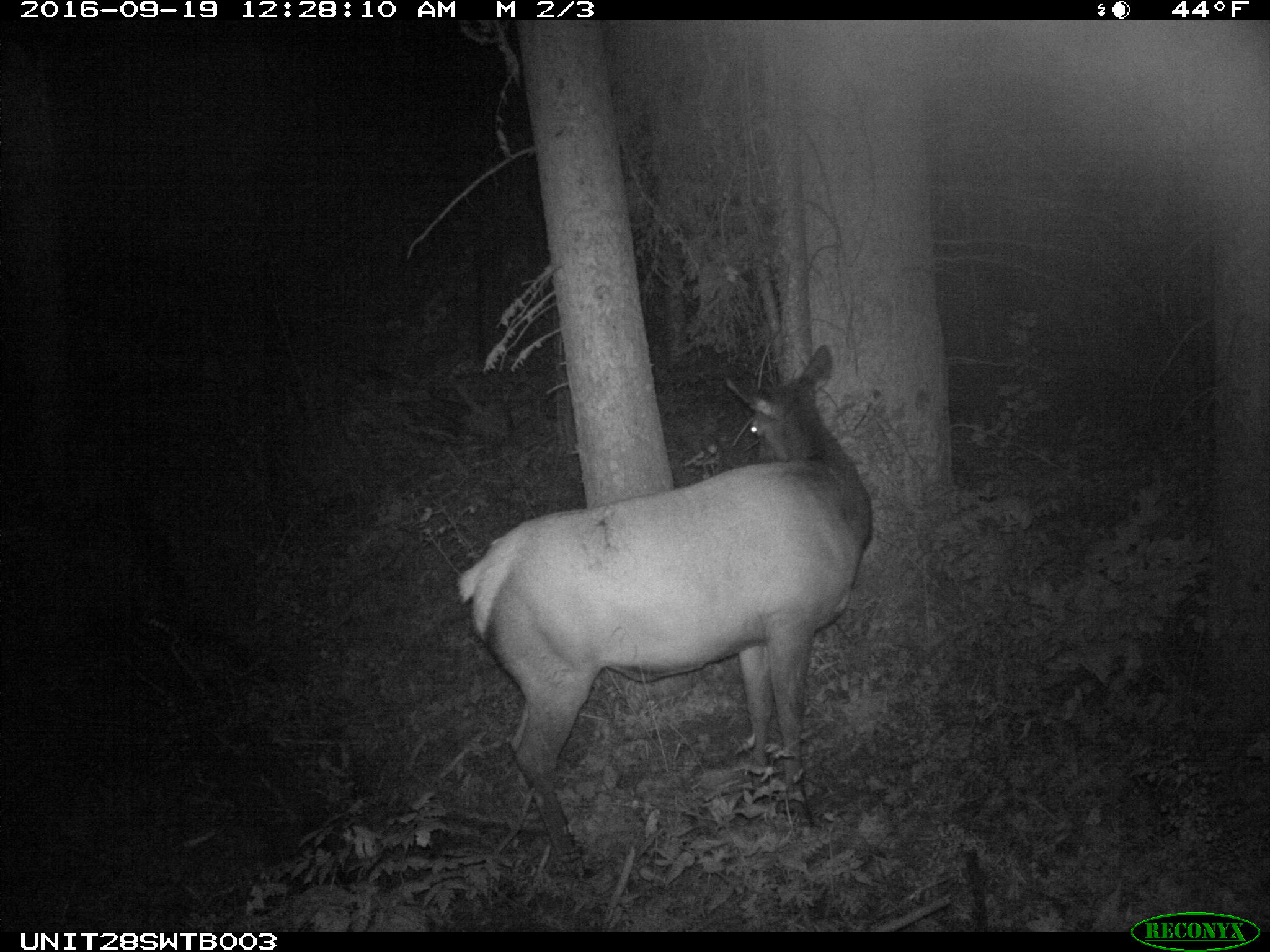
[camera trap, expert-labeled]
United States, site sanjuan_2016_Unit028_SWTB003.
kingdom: Animalia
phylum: Chordata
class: Mammalia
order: Artiodactyla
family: Cervidae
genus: Cervus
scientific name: Cervus elaphus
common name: red deer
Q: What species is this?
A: Cervus elaphus (red deer).